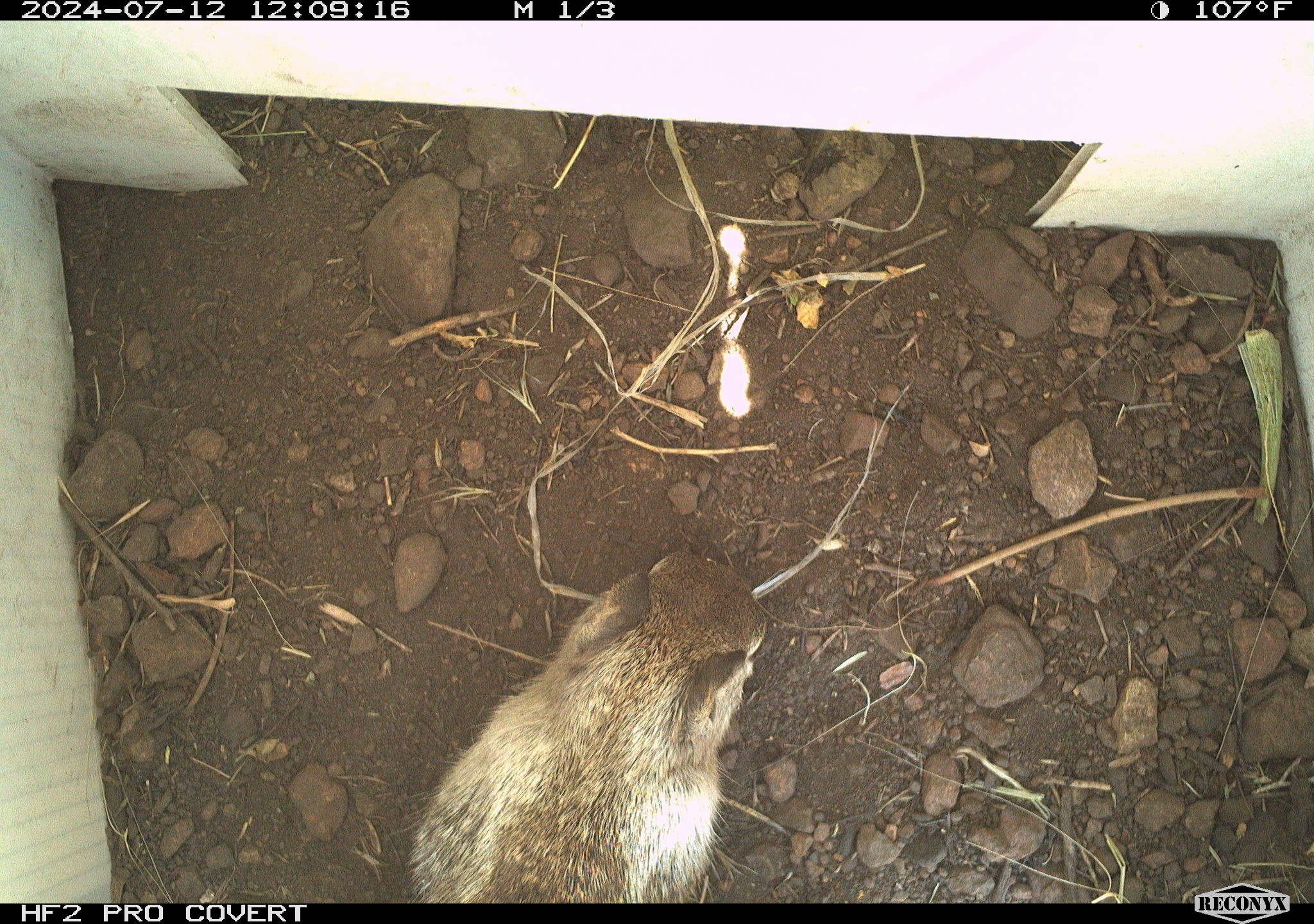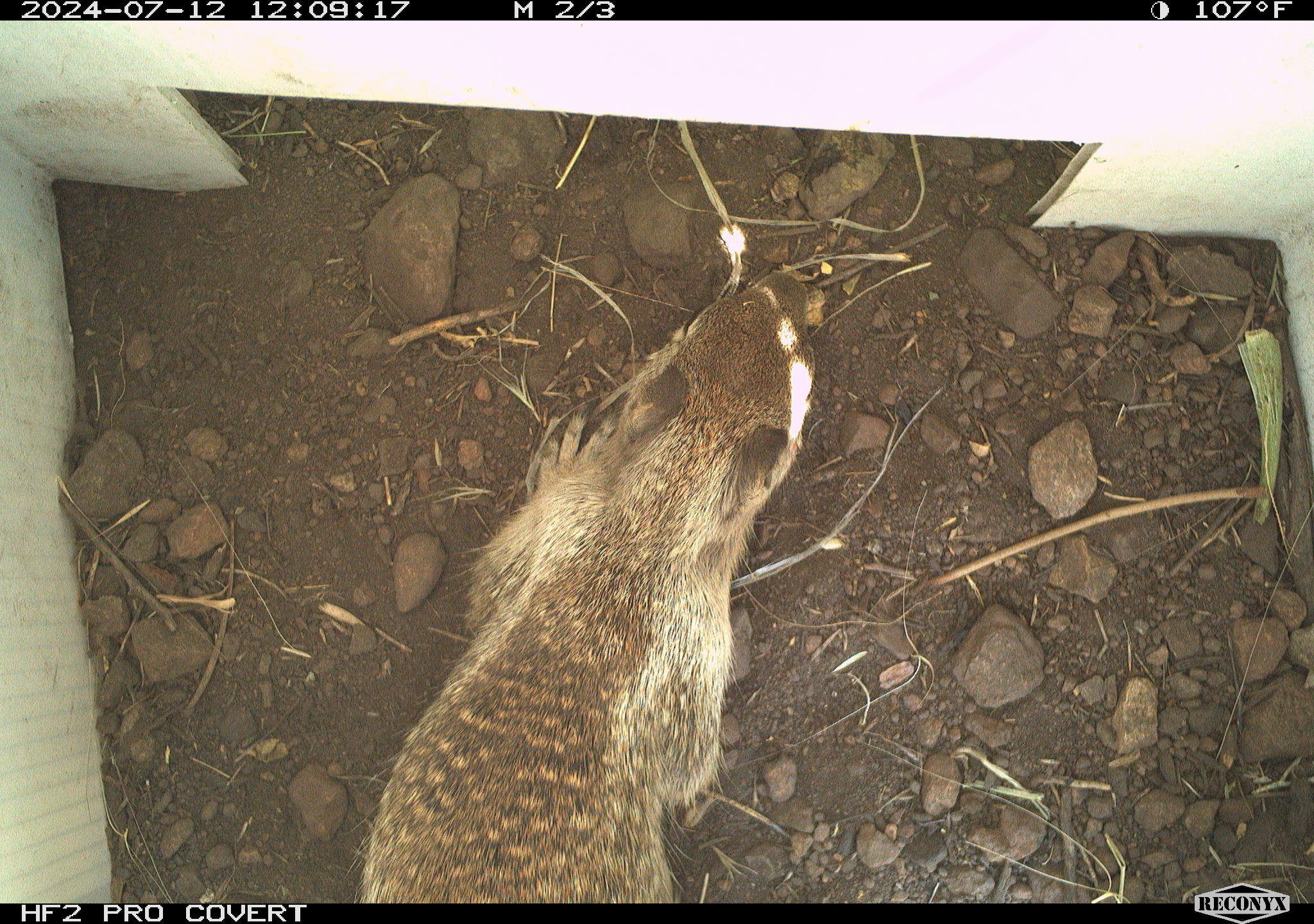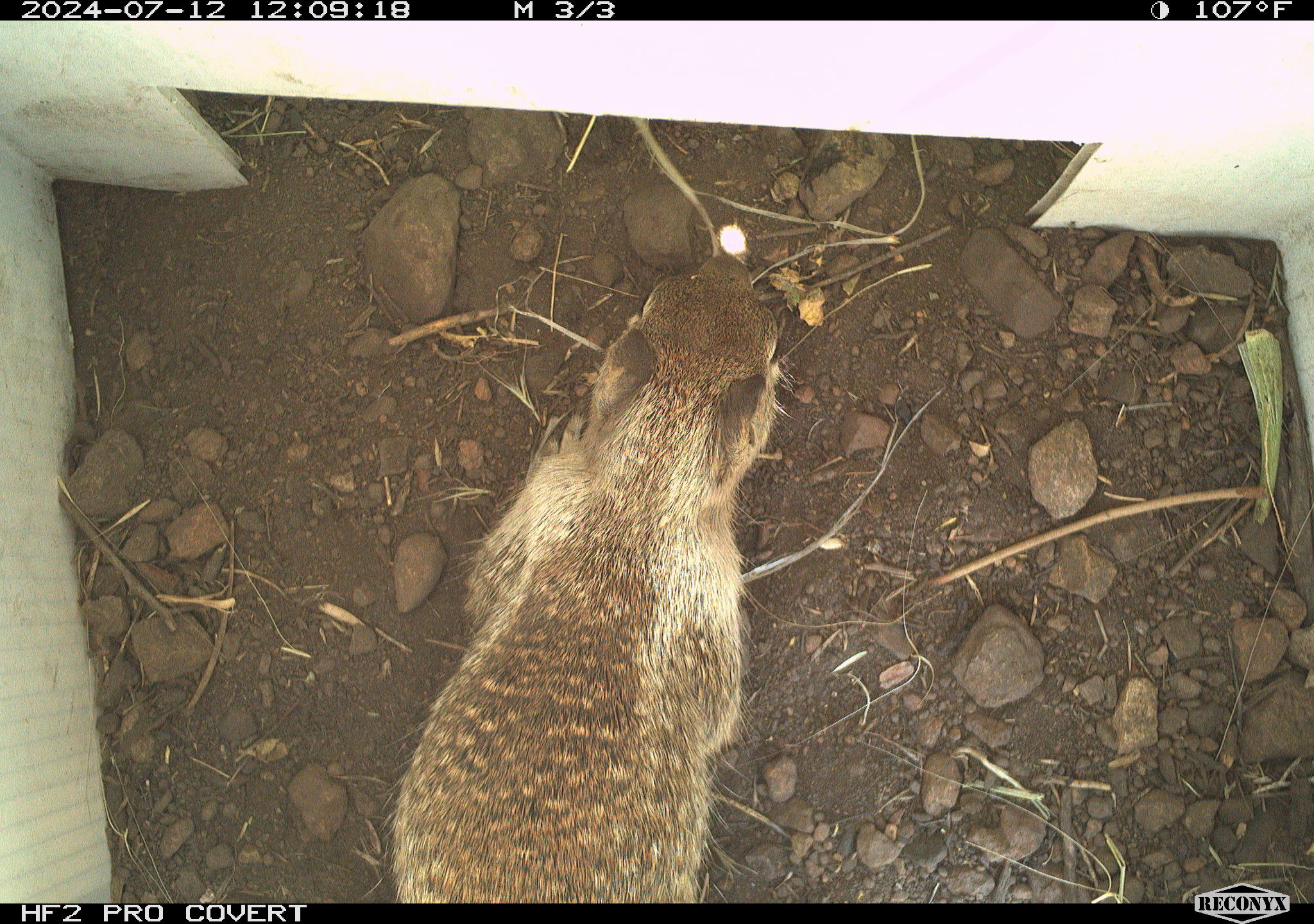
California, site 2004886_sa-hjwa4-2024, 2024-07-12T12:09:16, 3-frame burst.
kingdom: Animalia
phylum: Chordata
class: Mammalia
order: Rodentia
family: Sciuridae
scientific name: Sciuridae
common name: squirrels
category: sciuridae family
Sciuridae family (squirrels) (Sciuridae).